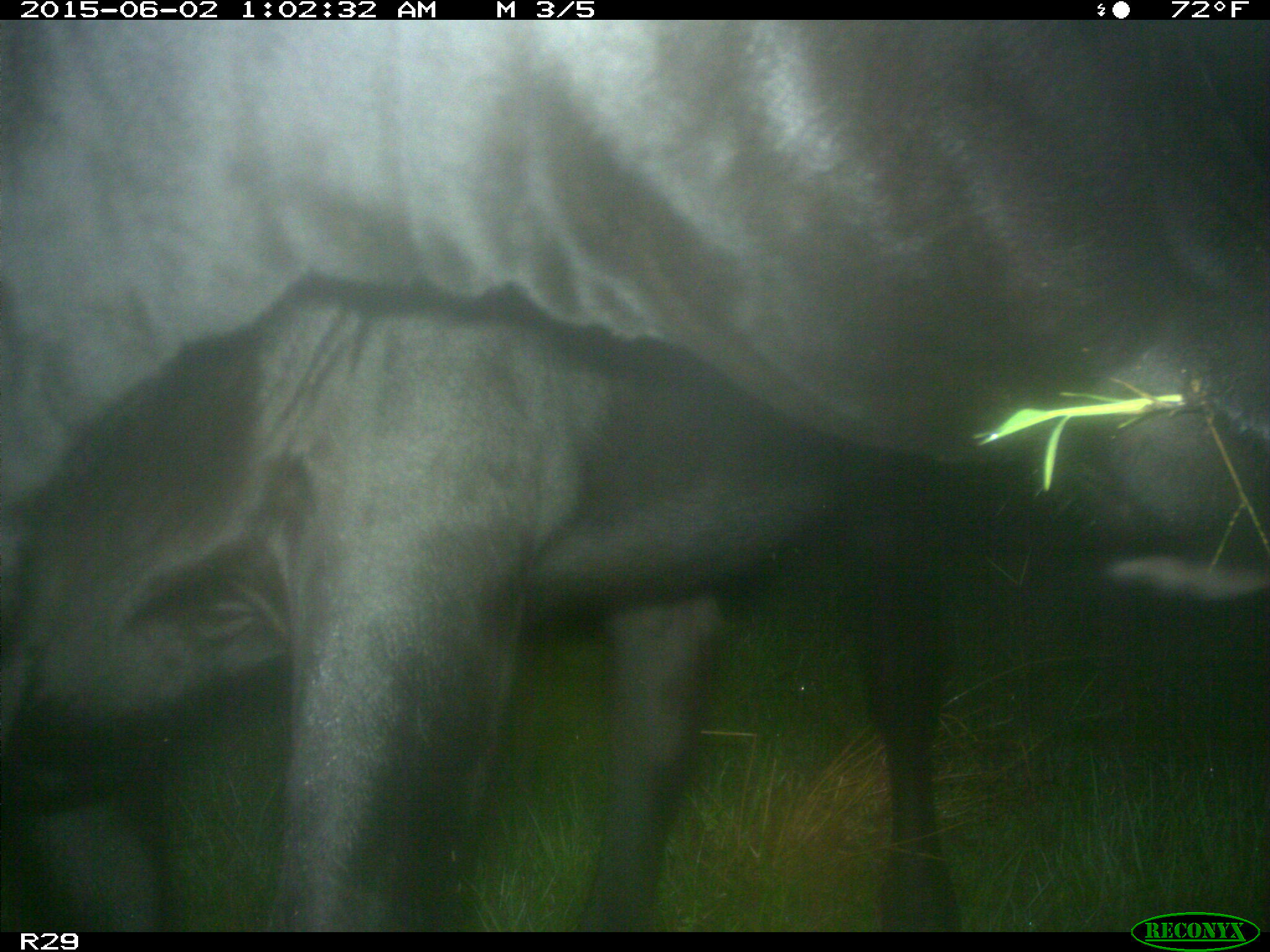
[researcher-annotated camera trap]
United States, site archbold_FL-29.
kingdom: Animalia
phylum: Chordata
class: Mammalia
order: Artiodactyla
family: Bovidae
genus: Bos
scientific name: Bos taurus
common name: domestic cow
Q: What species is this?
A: Bos taurus (domestic cow).